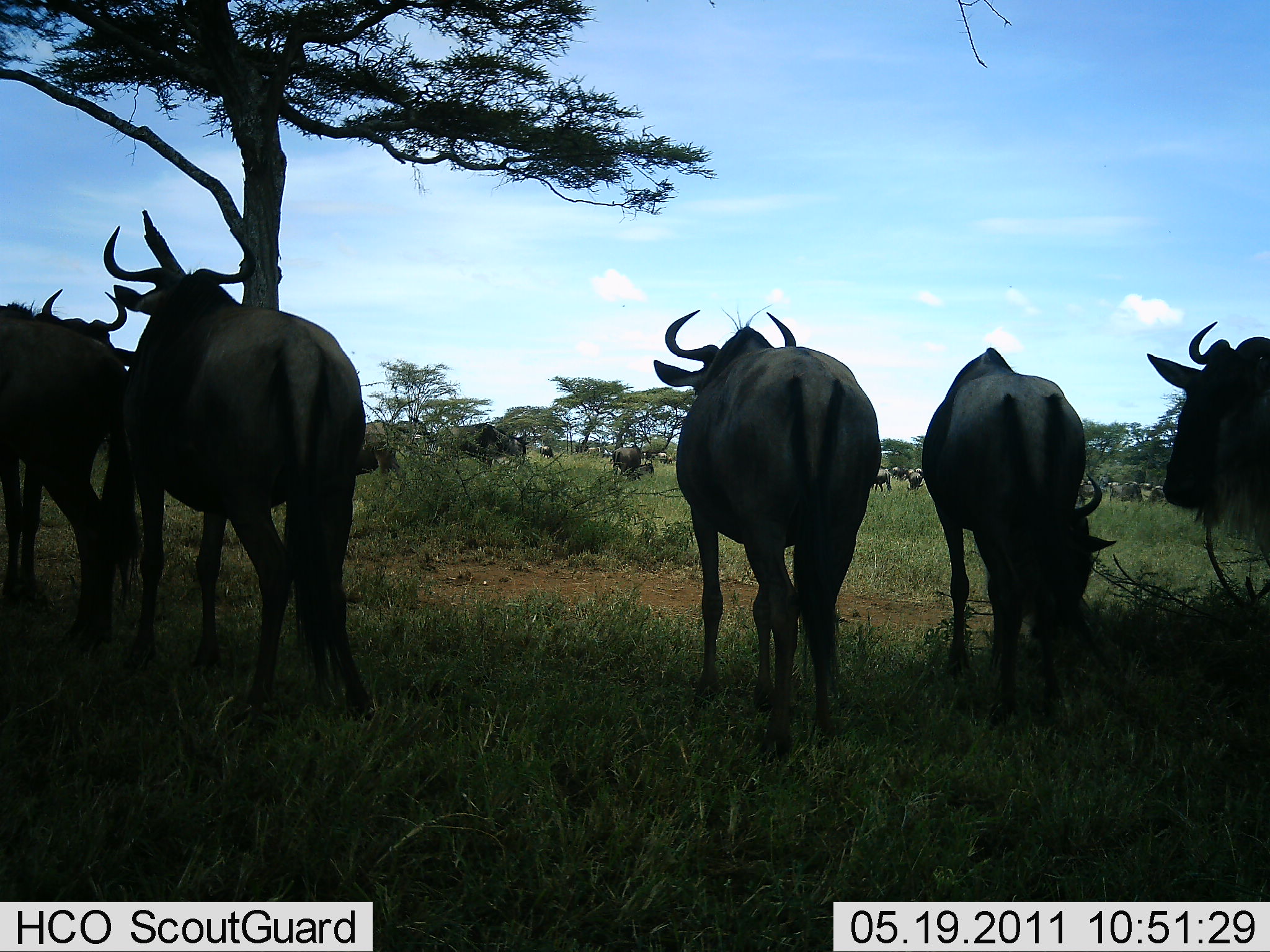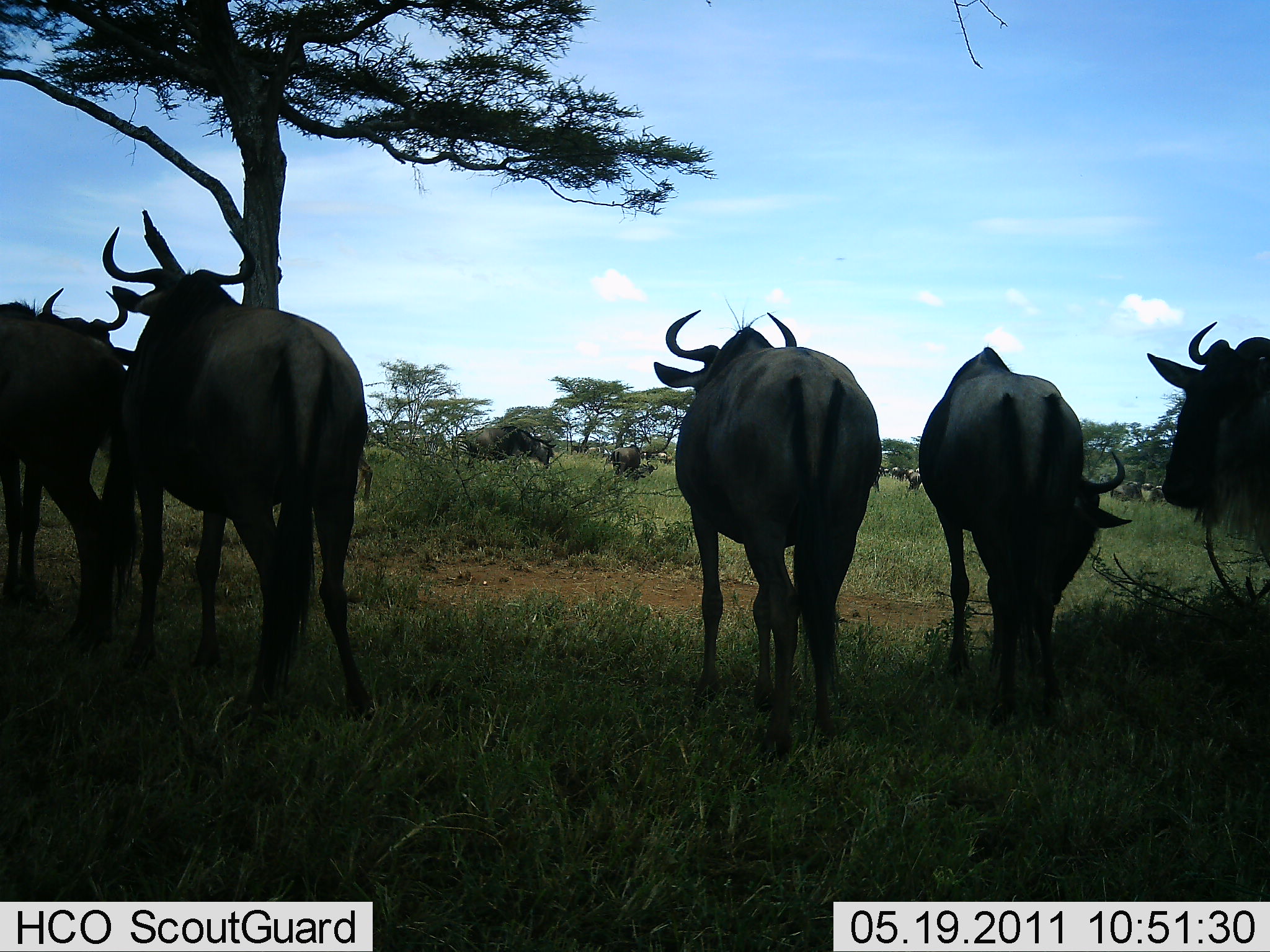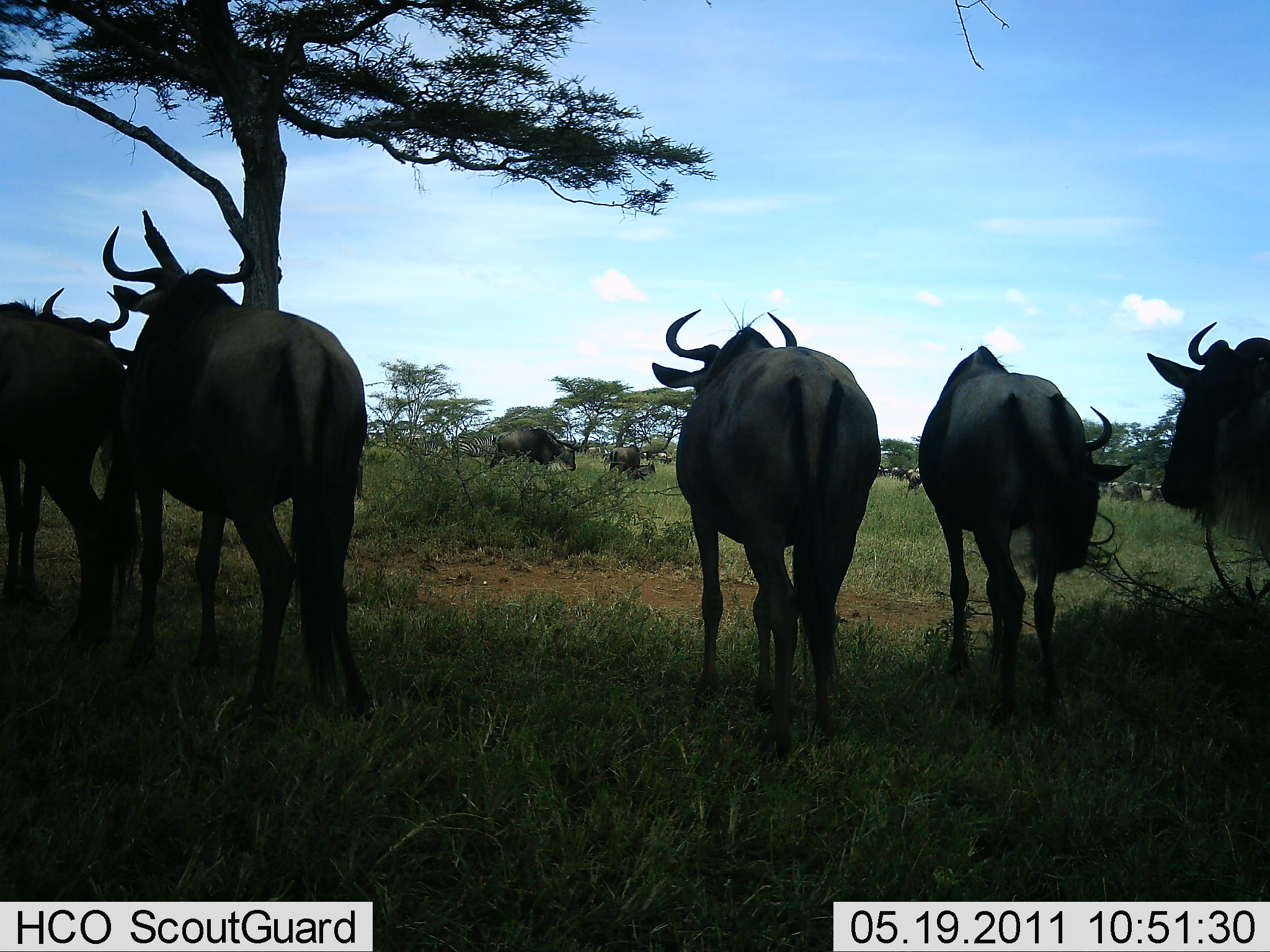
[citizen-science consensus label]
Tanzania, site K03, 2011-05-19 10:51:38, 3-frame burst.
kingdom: Animalia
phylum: Chordata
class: Mammalia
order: Artiodactyla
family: Bovidae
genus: Connochaetes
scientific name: Connochaetes taurinus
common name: blue wildebeest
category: wildebeest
Wildebeest (blue wildebeest) (Connochaetes taurinus), count 11-50. Behavior (volunteer vote fractions): standing 100%, resting 18%, moving 45%, interacting 0%. Young present (vote fraction): 0%. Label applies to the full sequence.